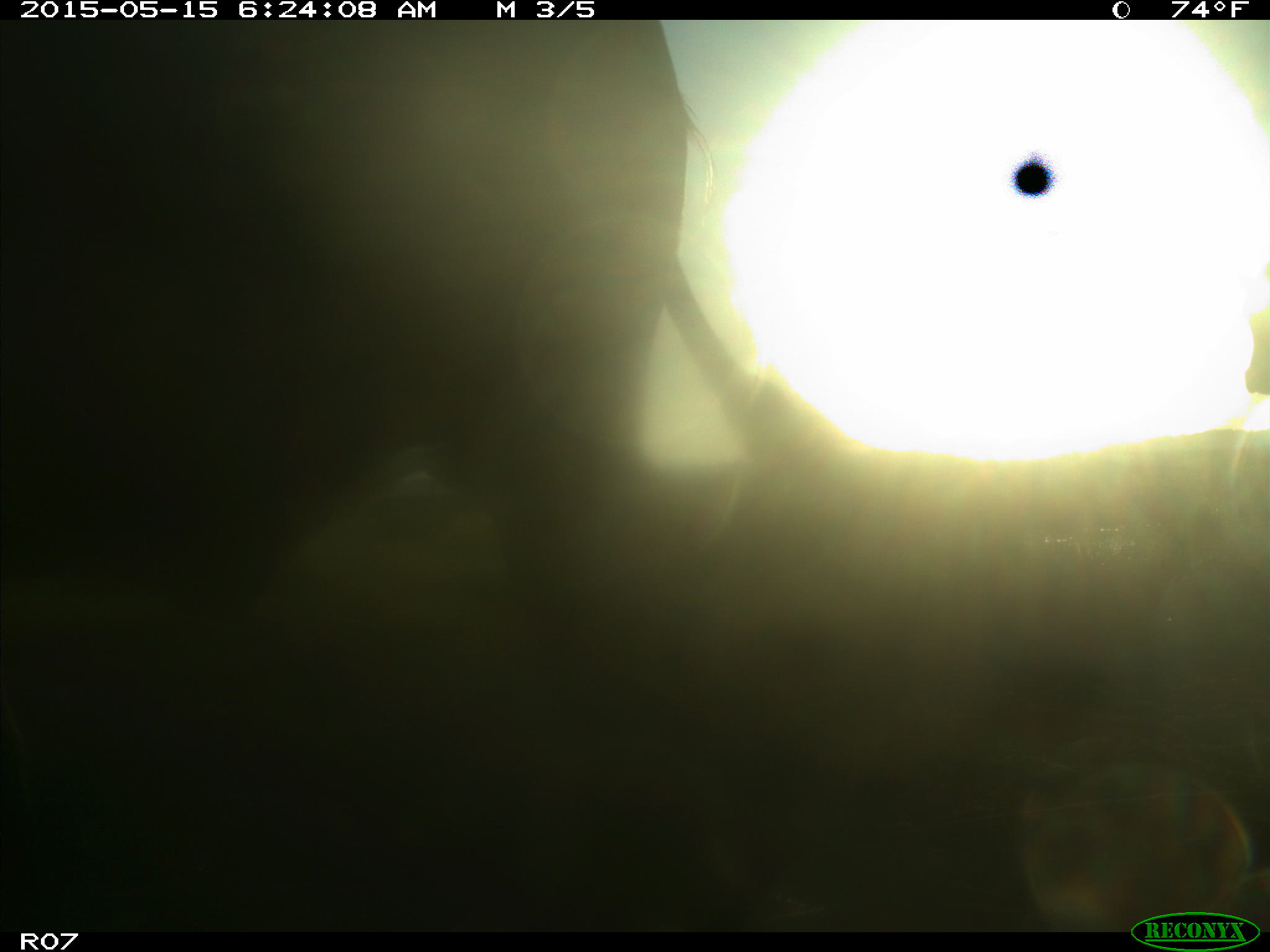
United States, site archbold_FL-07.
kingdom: Animalia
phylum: Chordata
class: Mammalia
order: Artiodactyla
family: Bovidae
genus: Bos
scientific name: Bos taurus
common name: domestic cow